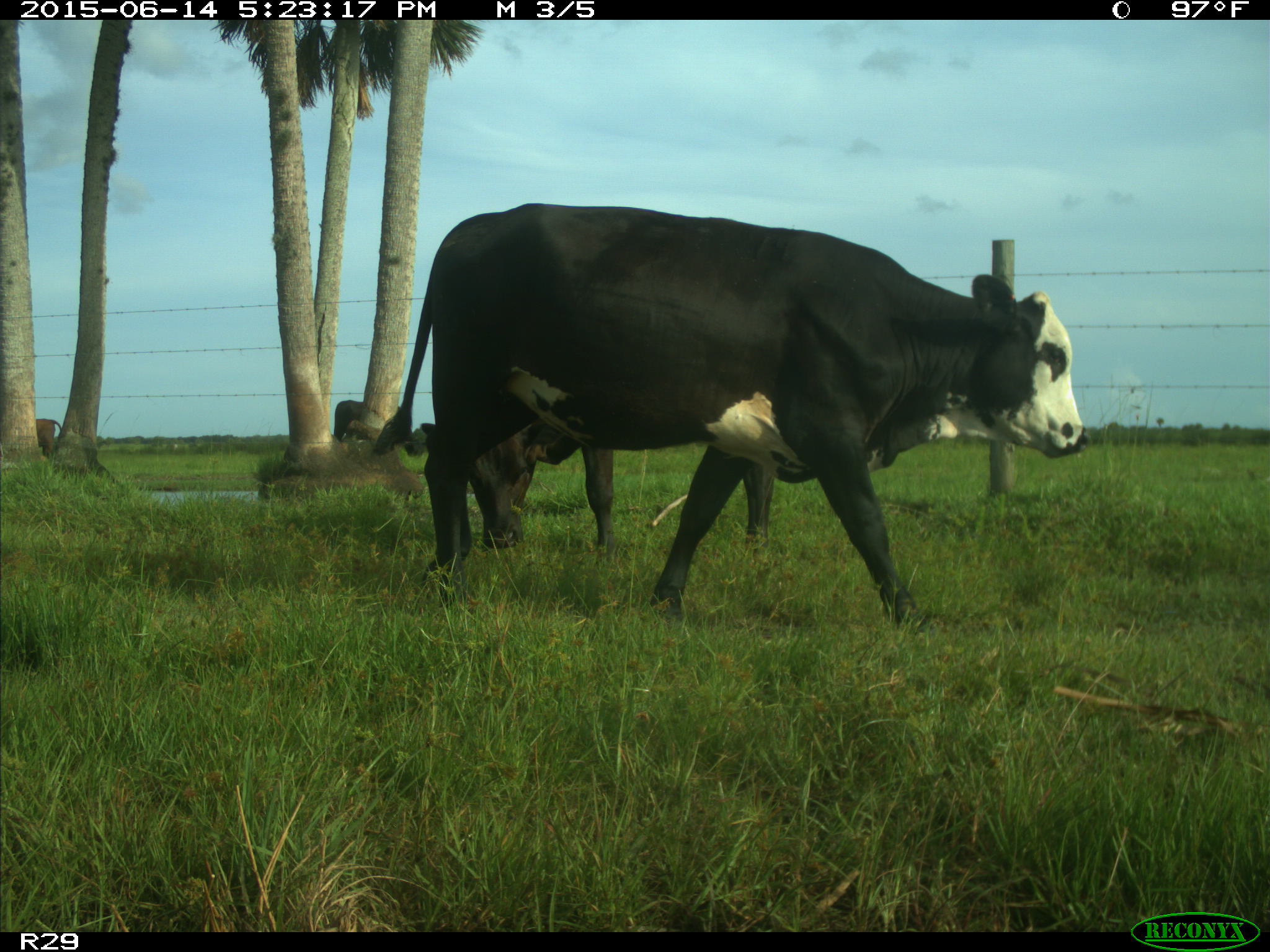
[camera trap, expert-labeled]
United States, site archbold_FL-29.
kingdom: Animalia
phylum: Chordata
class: Mammalia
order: Artiodactyla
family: Bovidae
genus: Bos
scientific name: Bos taurus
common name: domestic cow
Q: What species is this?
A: Bos taurus (domestic cow).